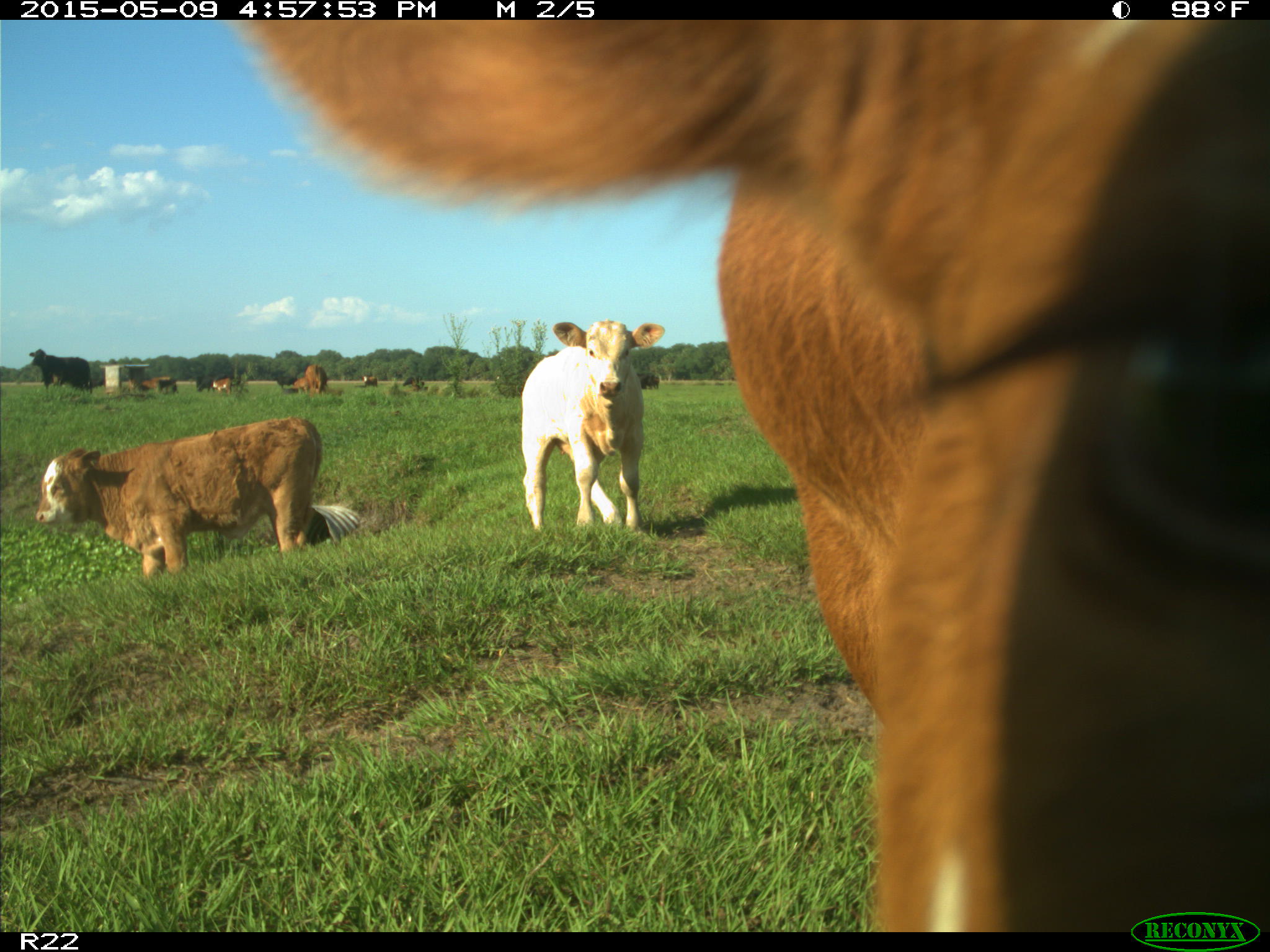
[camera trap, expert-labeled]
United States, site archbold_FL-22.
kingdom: Animalia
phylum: Chordata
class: Mammalia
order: Artiodactyla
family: Bovidae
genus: Bos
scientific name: Bos taurus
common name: domestic cow